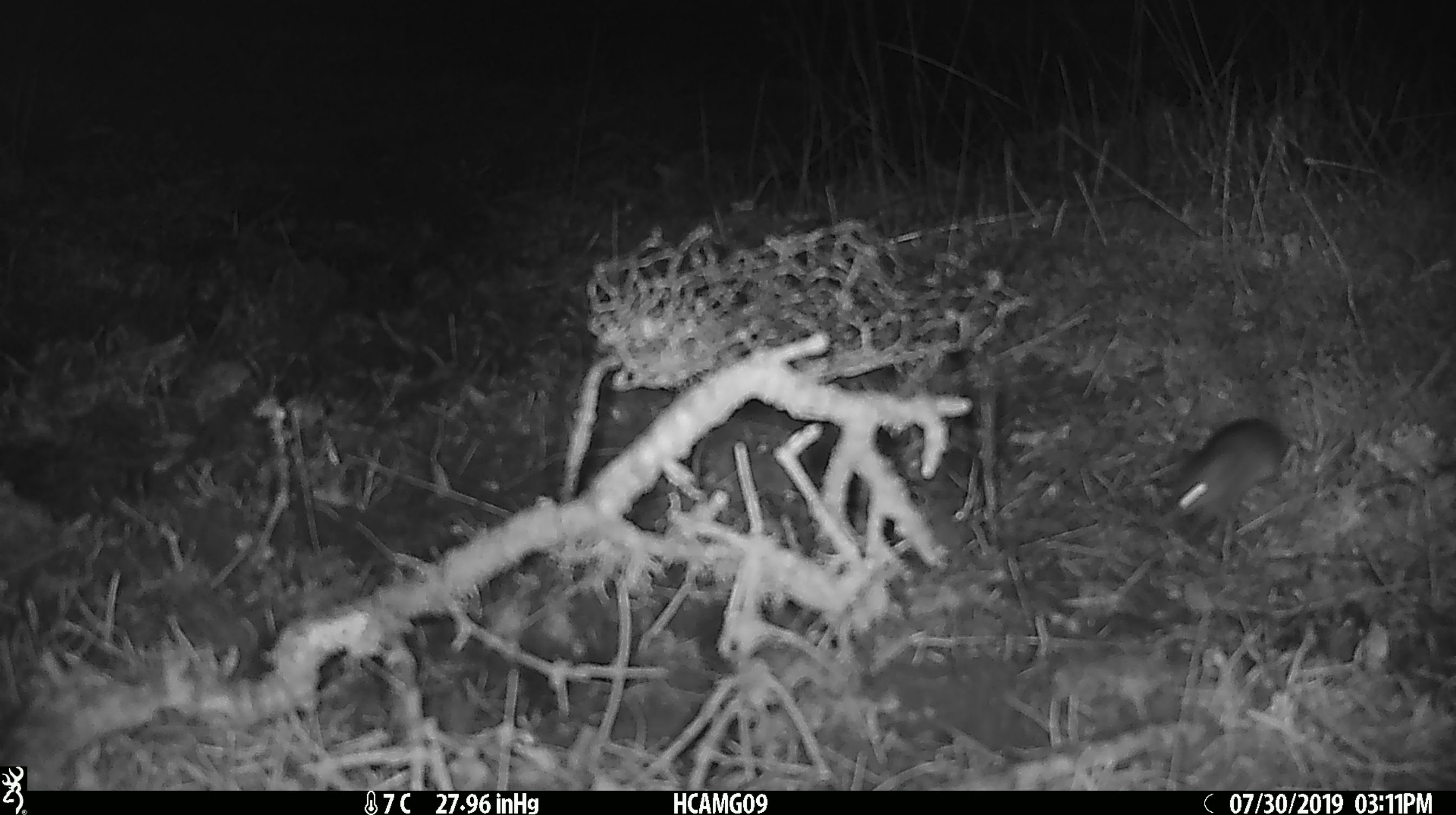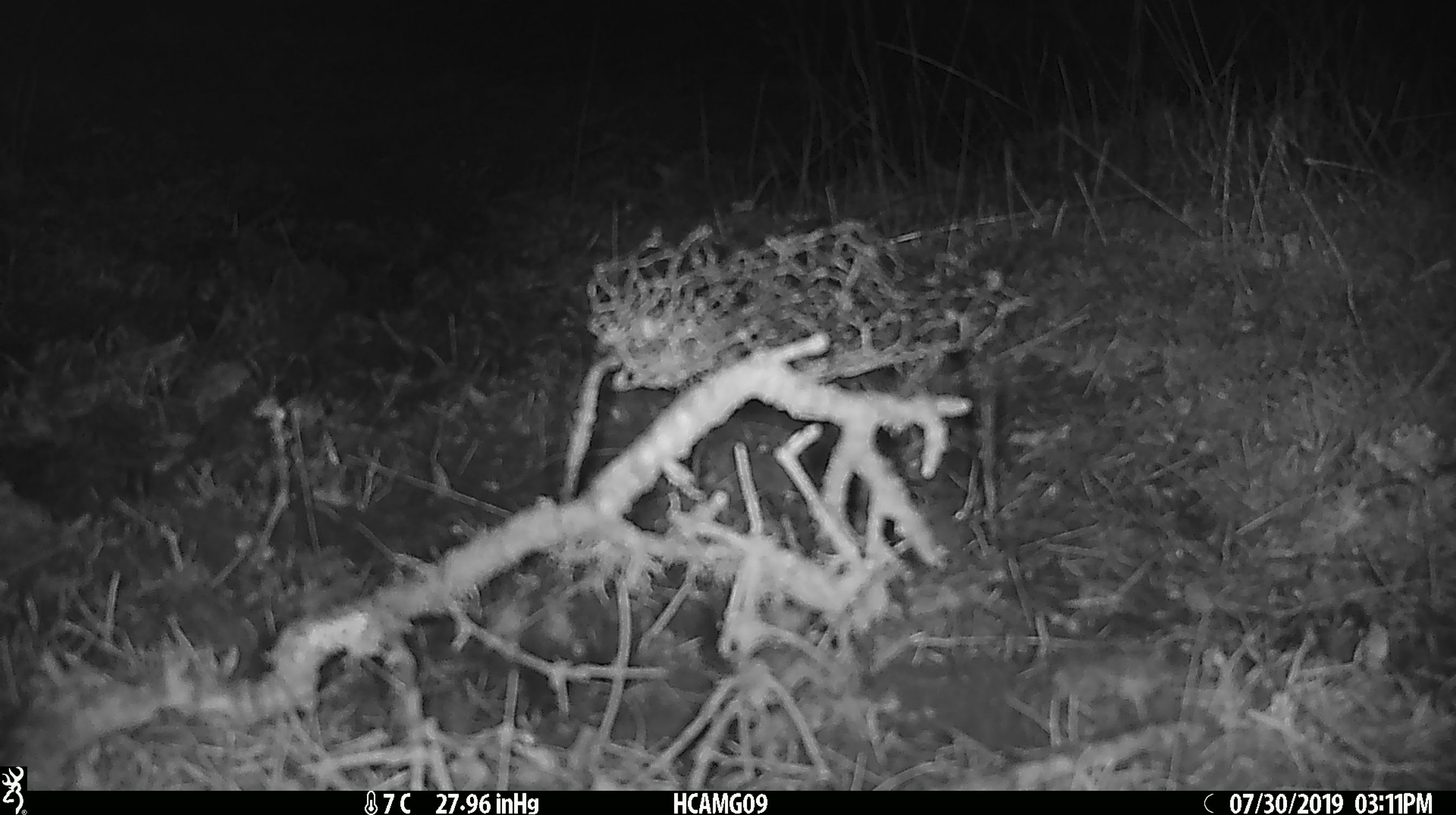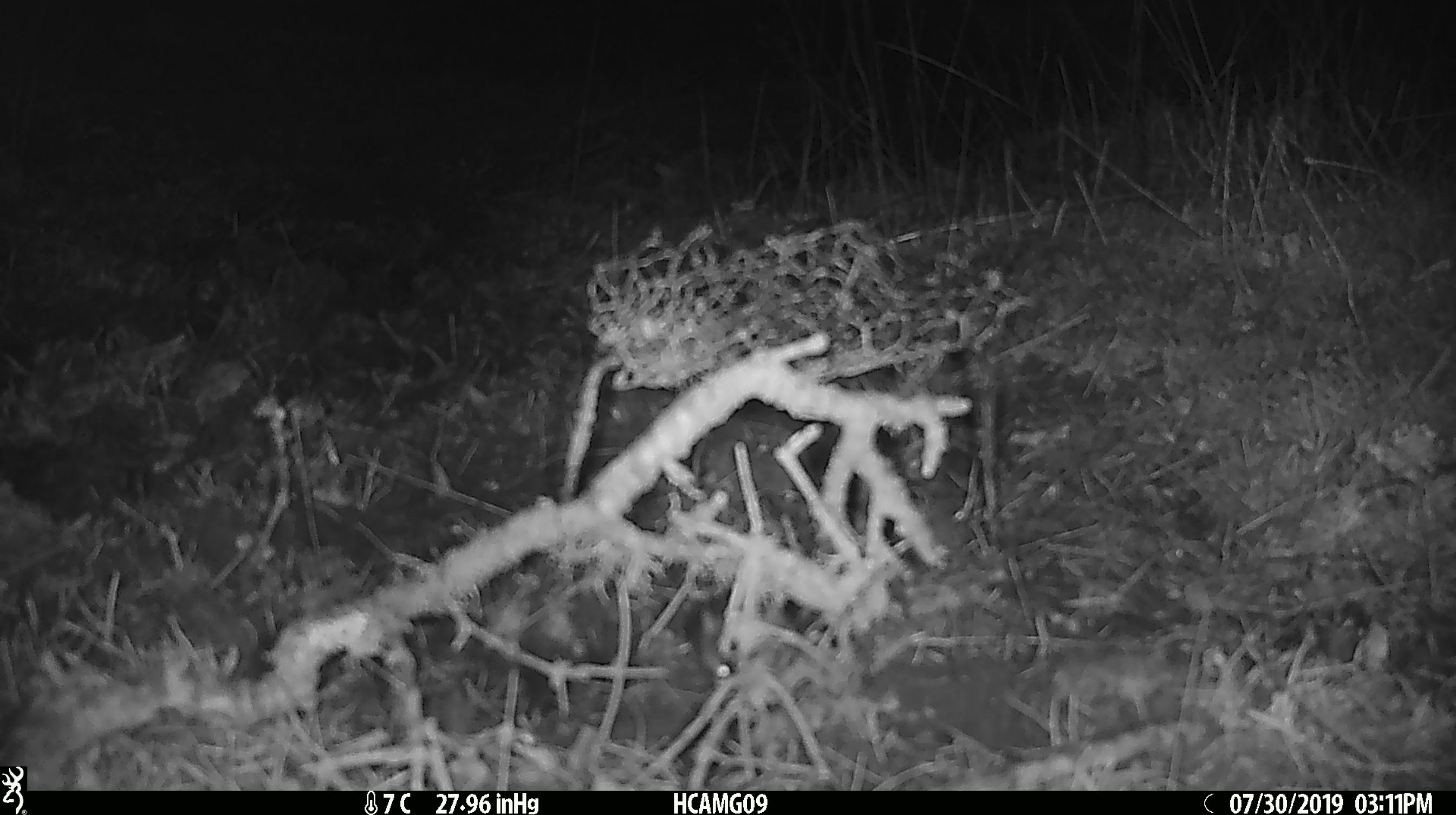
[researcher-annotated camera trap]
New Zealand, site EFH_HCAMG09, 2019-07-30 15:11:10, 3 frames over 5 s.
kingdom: Animalia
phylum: Chordata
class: Mammalia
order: Rodentia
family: Muridae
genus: Mus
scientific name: Mus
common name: mouse